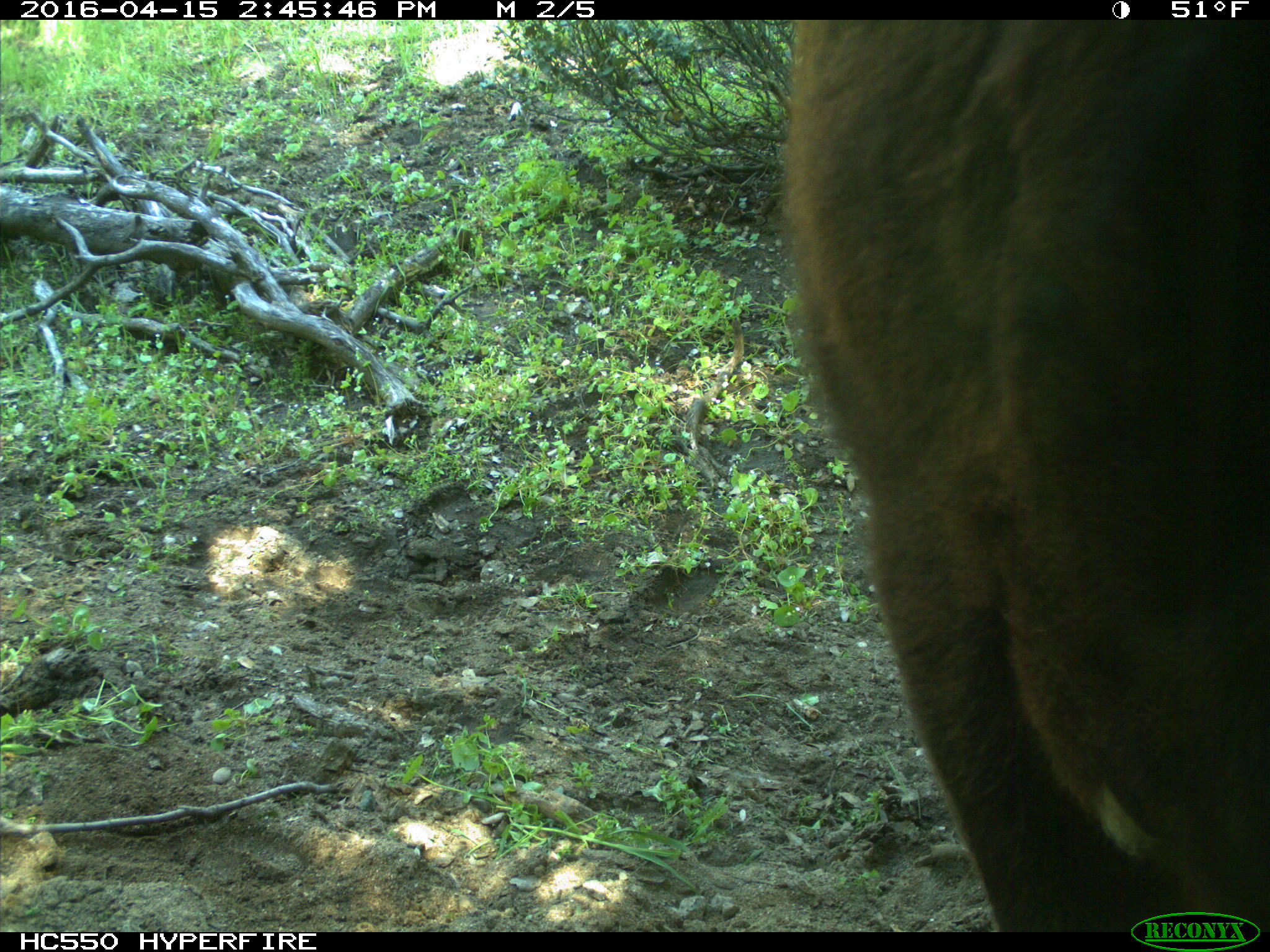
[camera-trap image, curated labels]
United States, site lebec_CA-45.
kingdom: Animalia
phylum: Chordata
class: Mammalia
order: Artiodactyla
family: Bovidae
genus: Bos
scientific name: Bos taurus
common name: domestic cow